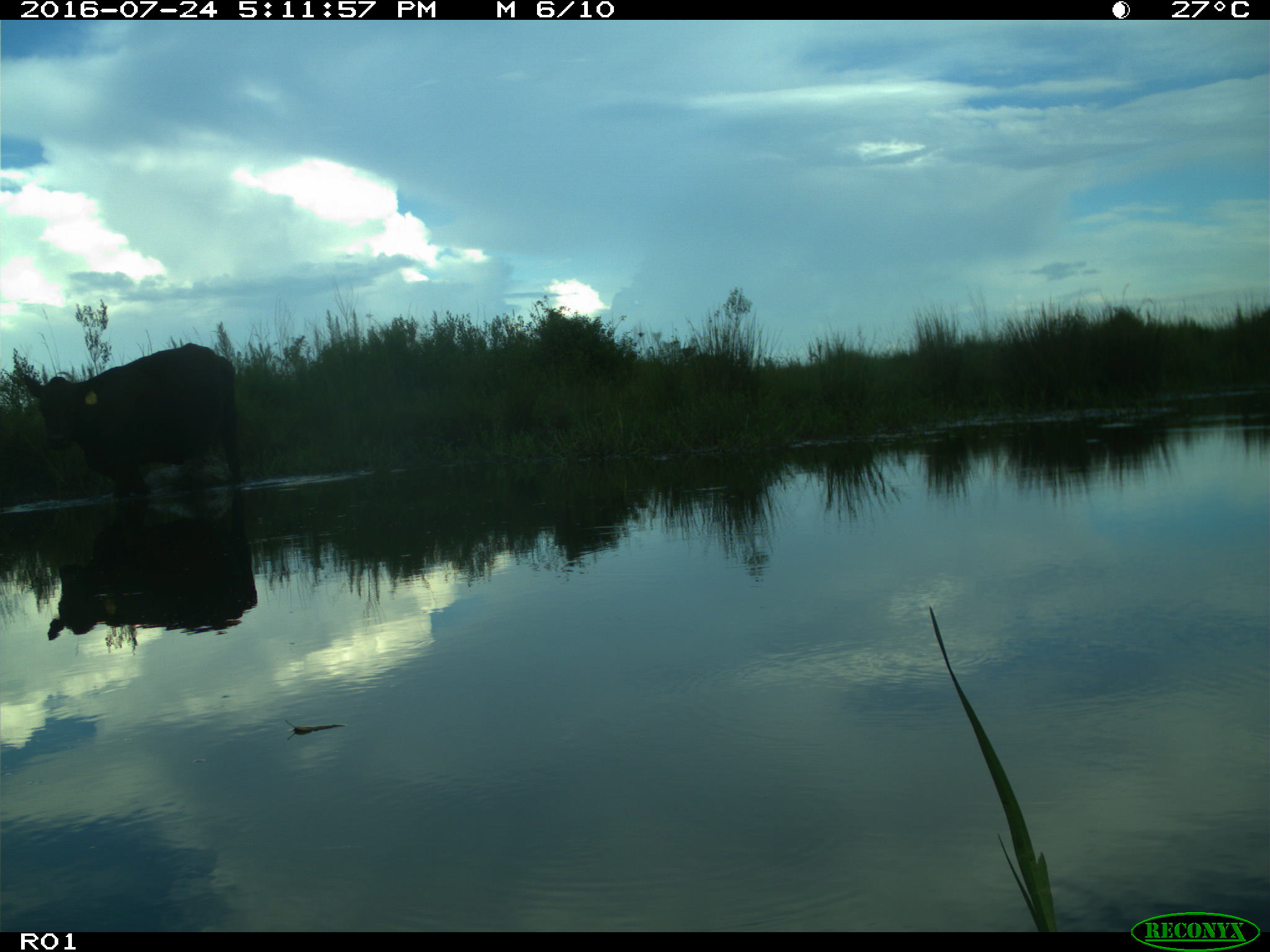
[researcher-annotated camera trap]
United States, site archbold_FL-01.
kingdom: Animalia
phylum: Chordata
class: Mammalia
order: Artiodactyla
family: Bovidae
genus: Bos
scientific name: Bos taurus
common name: domestic cow